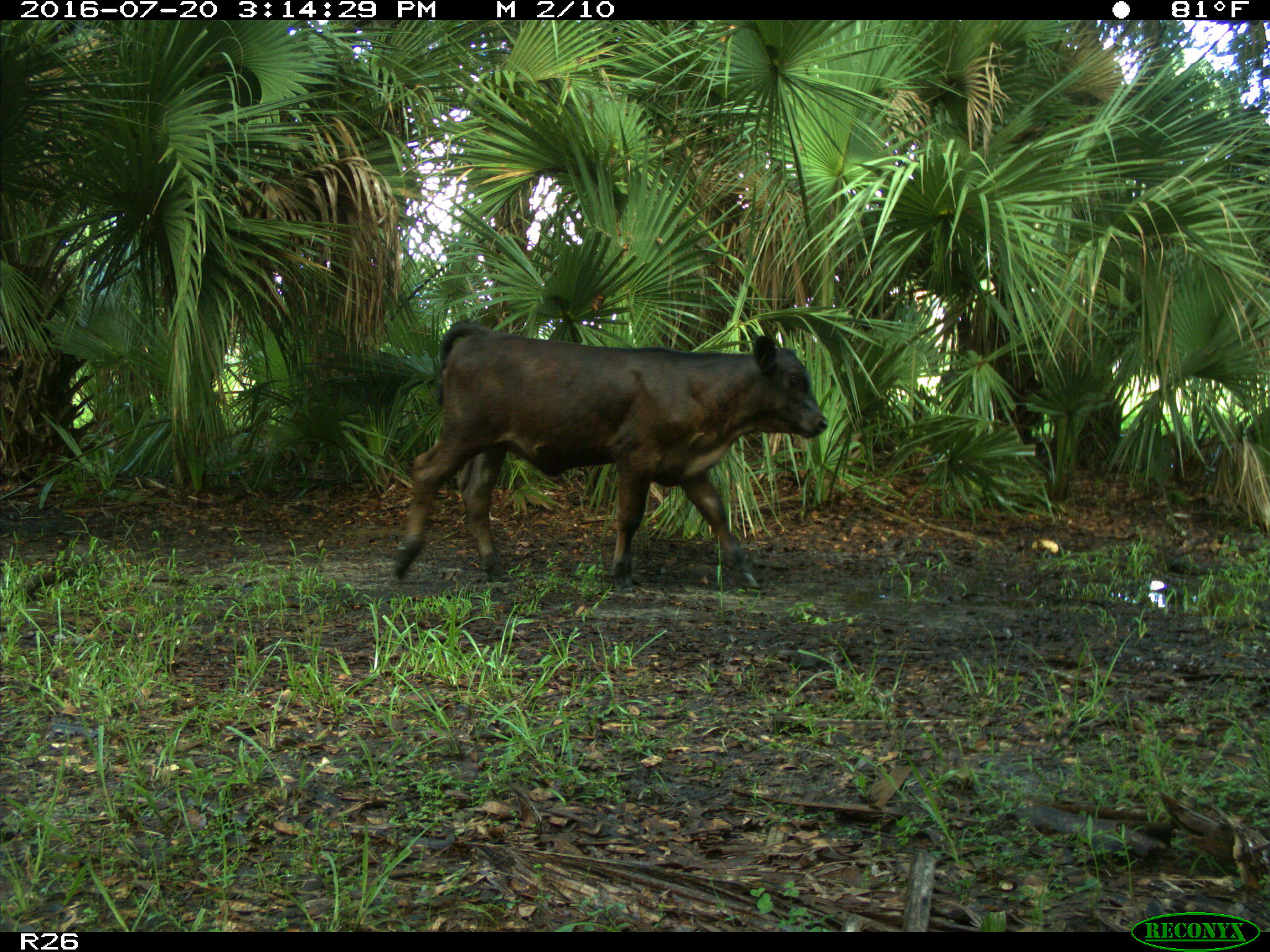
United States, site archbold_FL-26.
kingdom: Animalia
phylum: Chordata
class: Mammalia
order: Artiodactyla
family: Bovidae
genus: Bos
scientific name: Bos taurus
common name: domestic cow